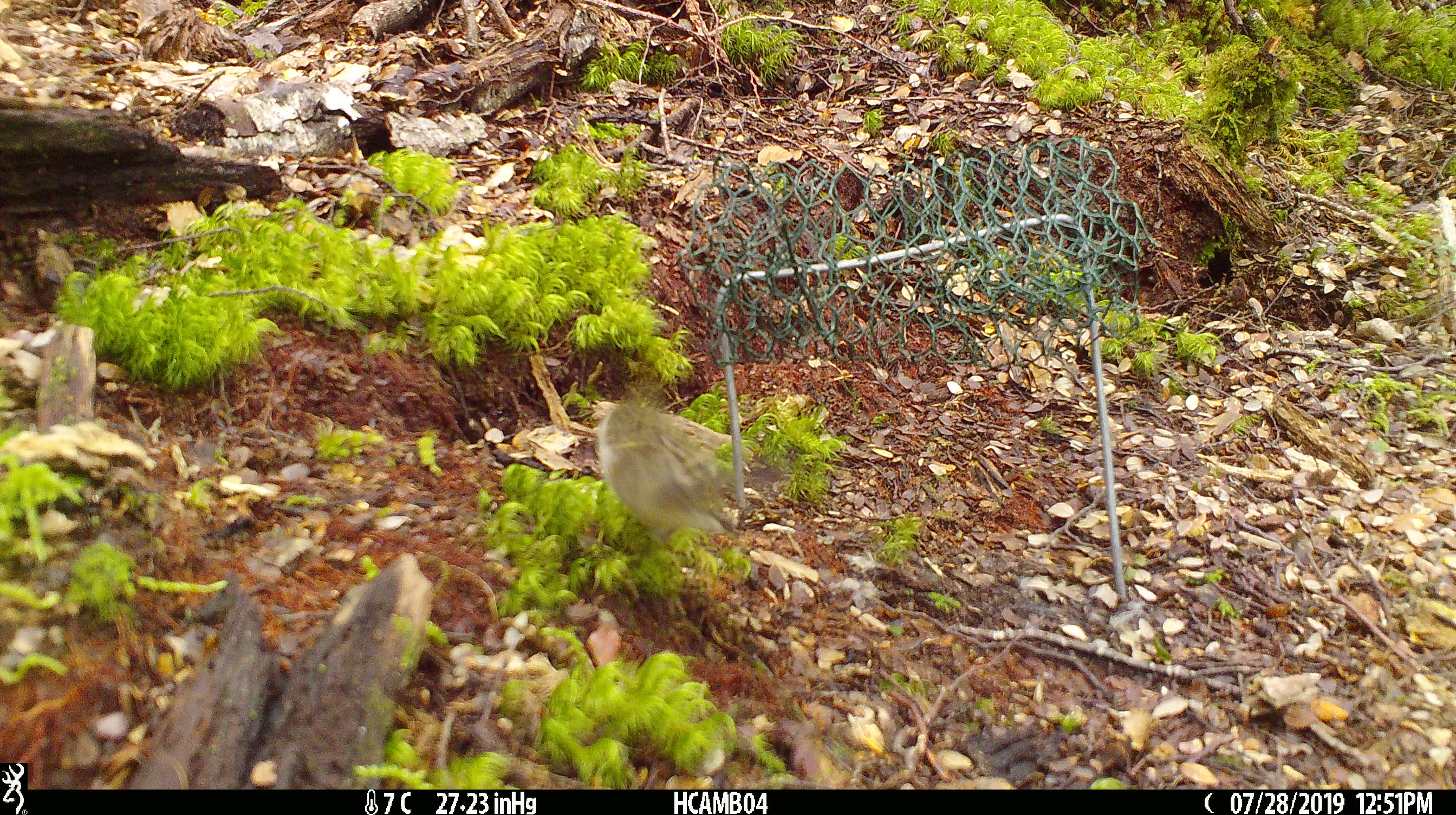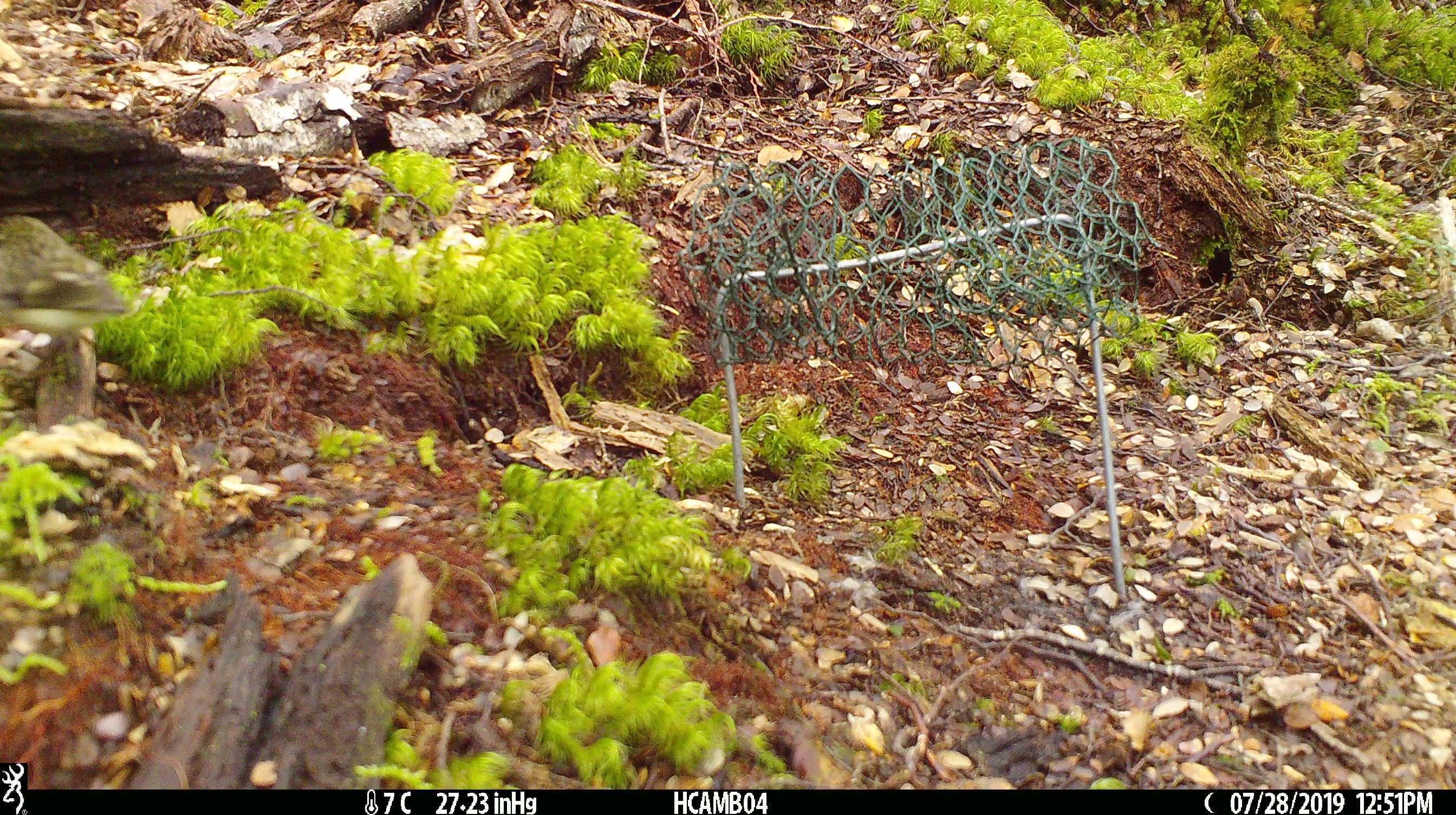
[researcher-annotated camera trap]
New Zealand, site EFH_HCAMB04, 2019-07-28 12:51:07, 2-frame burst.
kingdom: Animalia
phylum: Chordata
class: Aves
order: Passeriformes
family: Acanthisittidae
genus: Acanthisitta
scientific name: Acanthisitta chloris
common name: rifleman